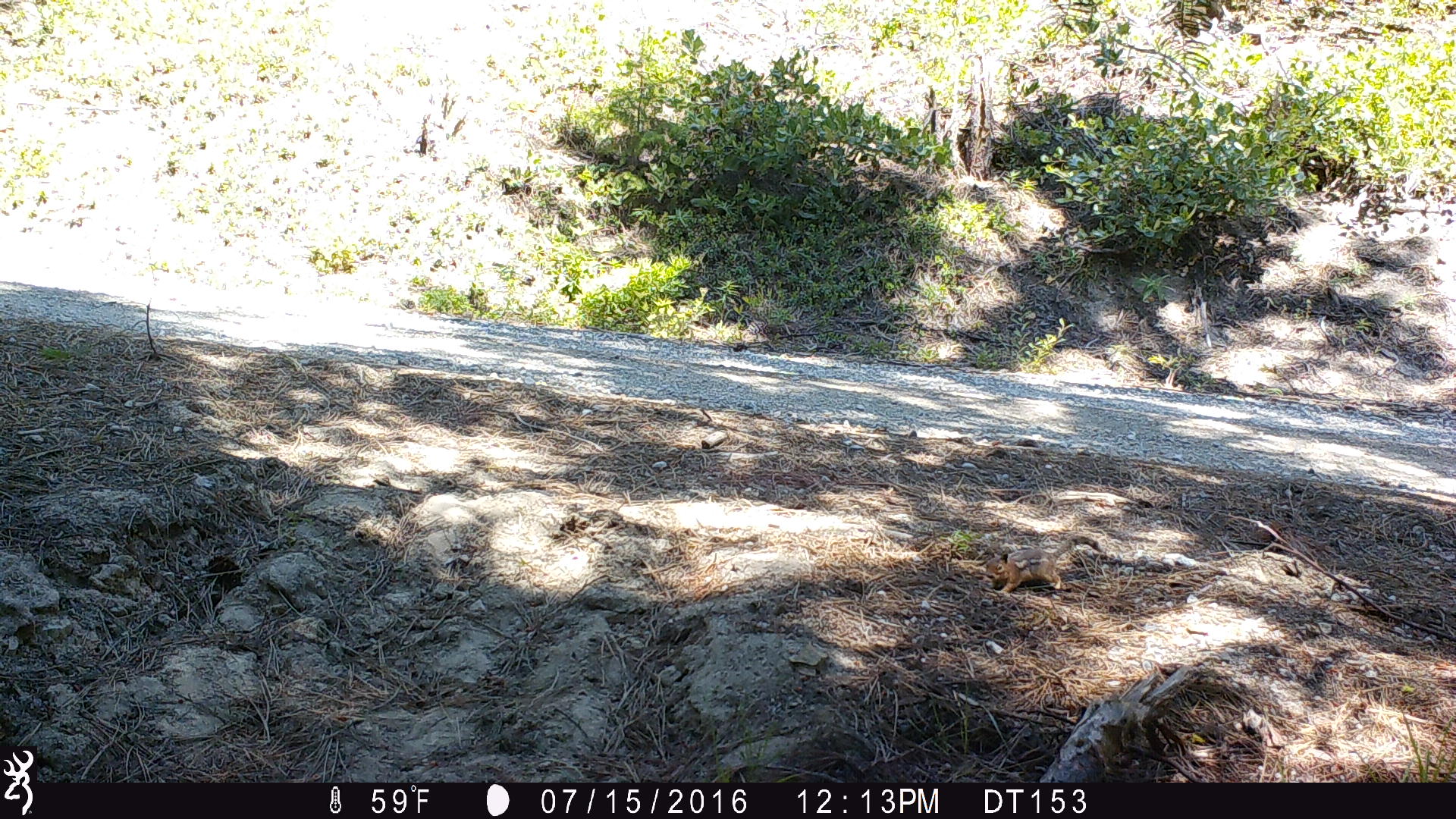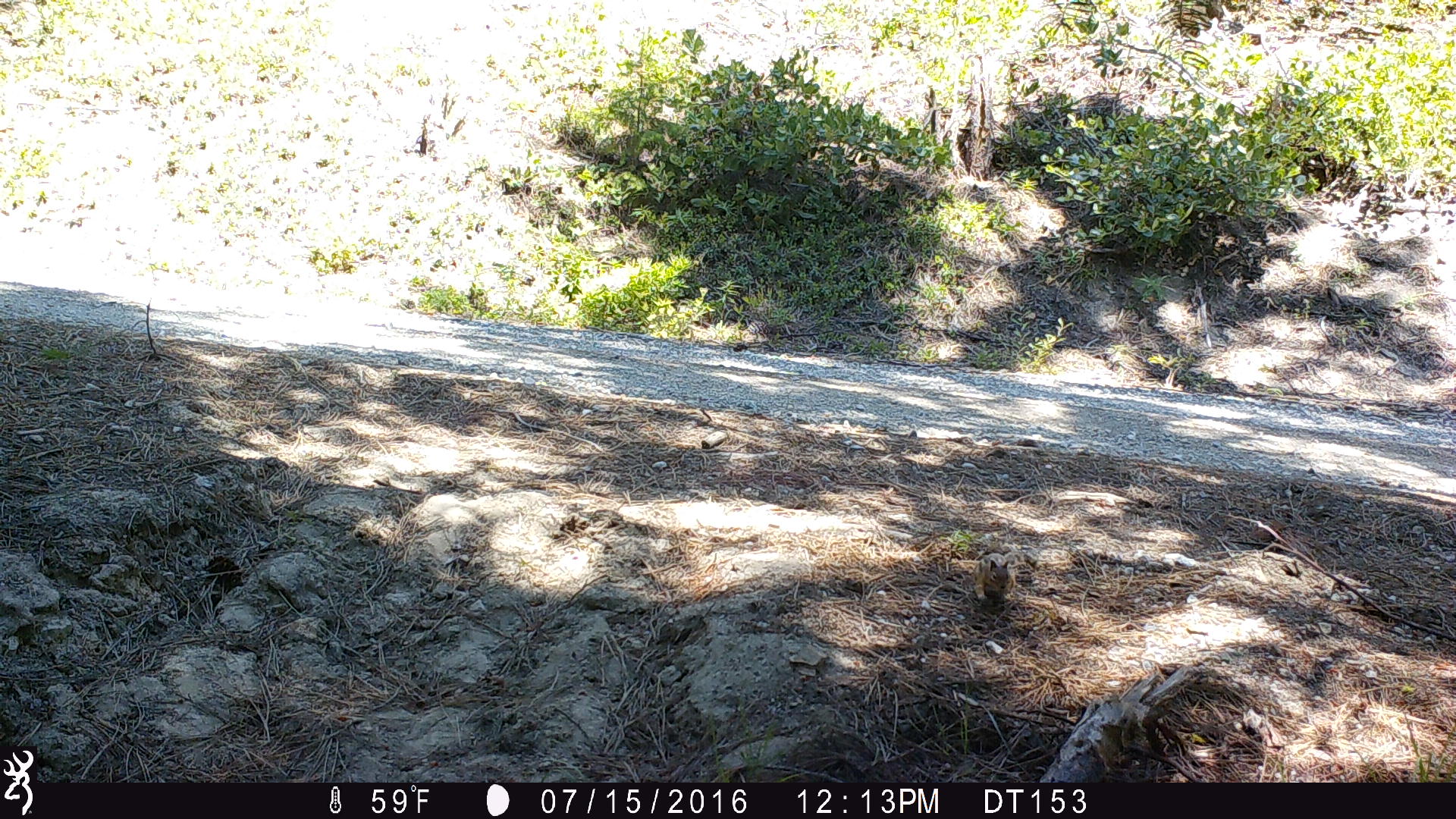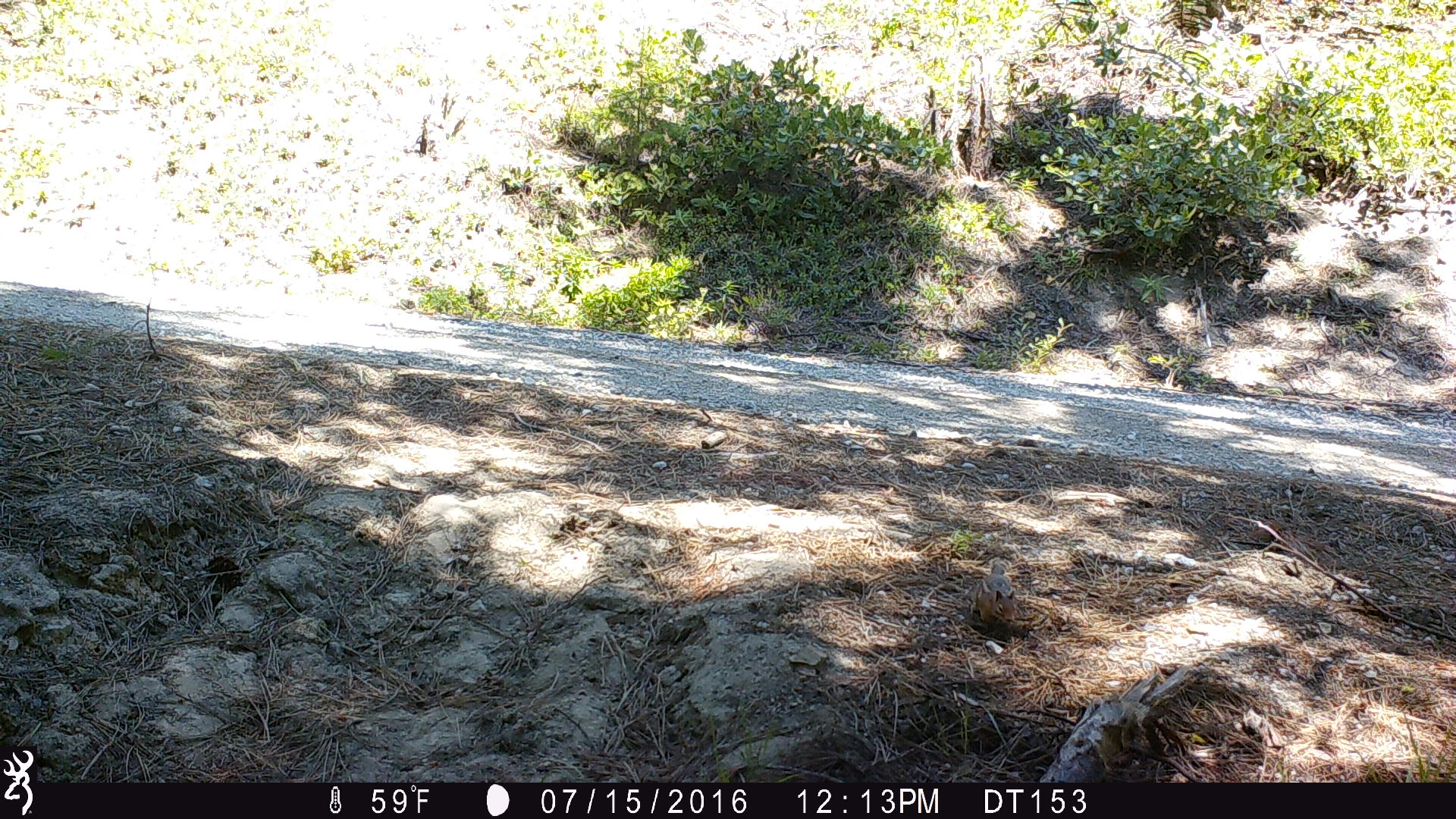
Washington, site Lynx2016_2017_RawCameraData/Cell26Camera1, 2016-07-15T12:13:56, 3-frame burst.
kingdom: Animalia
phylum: Chordata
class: Mammalia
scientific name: Mammalia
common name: small mammal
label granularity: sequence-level